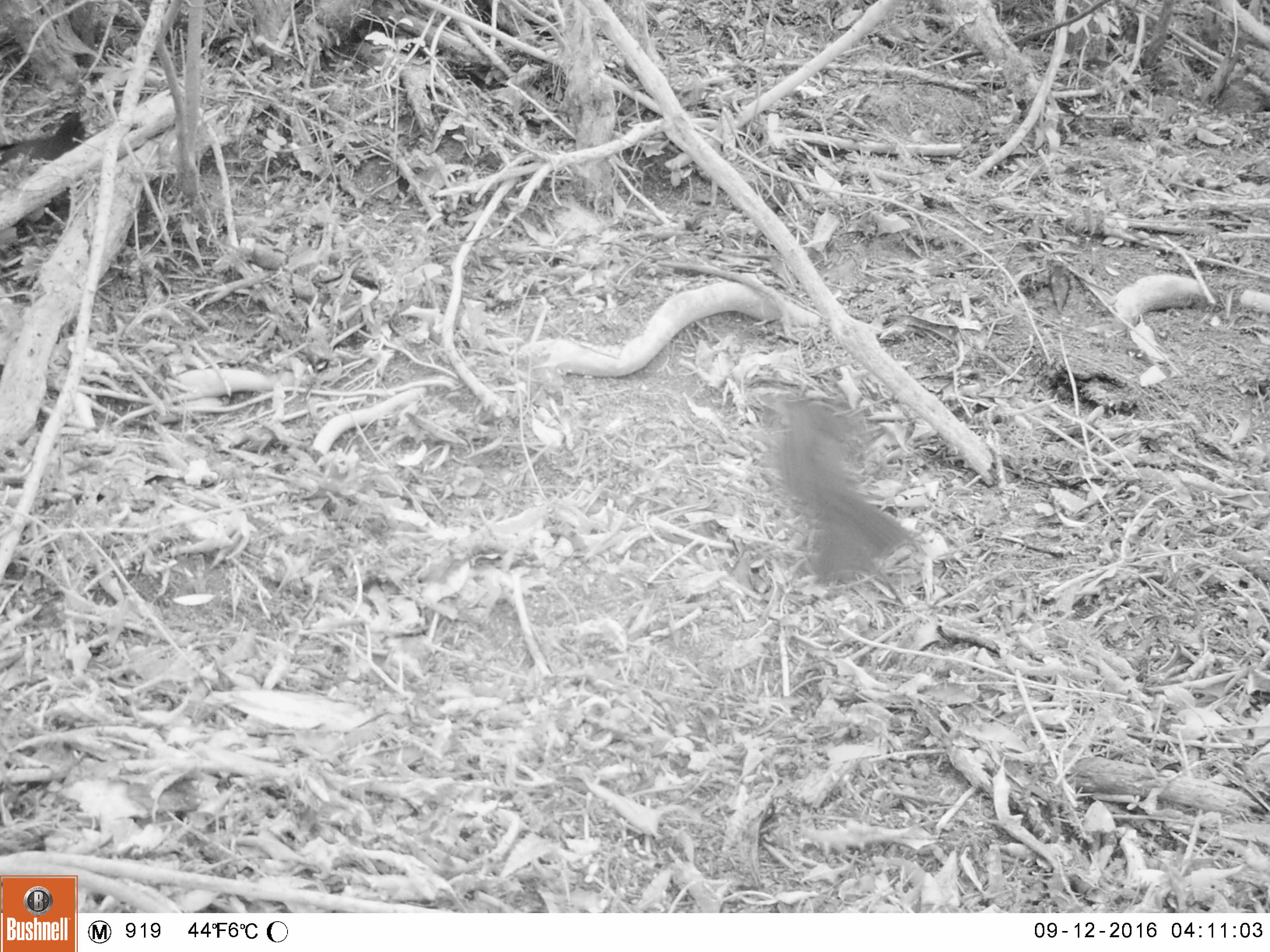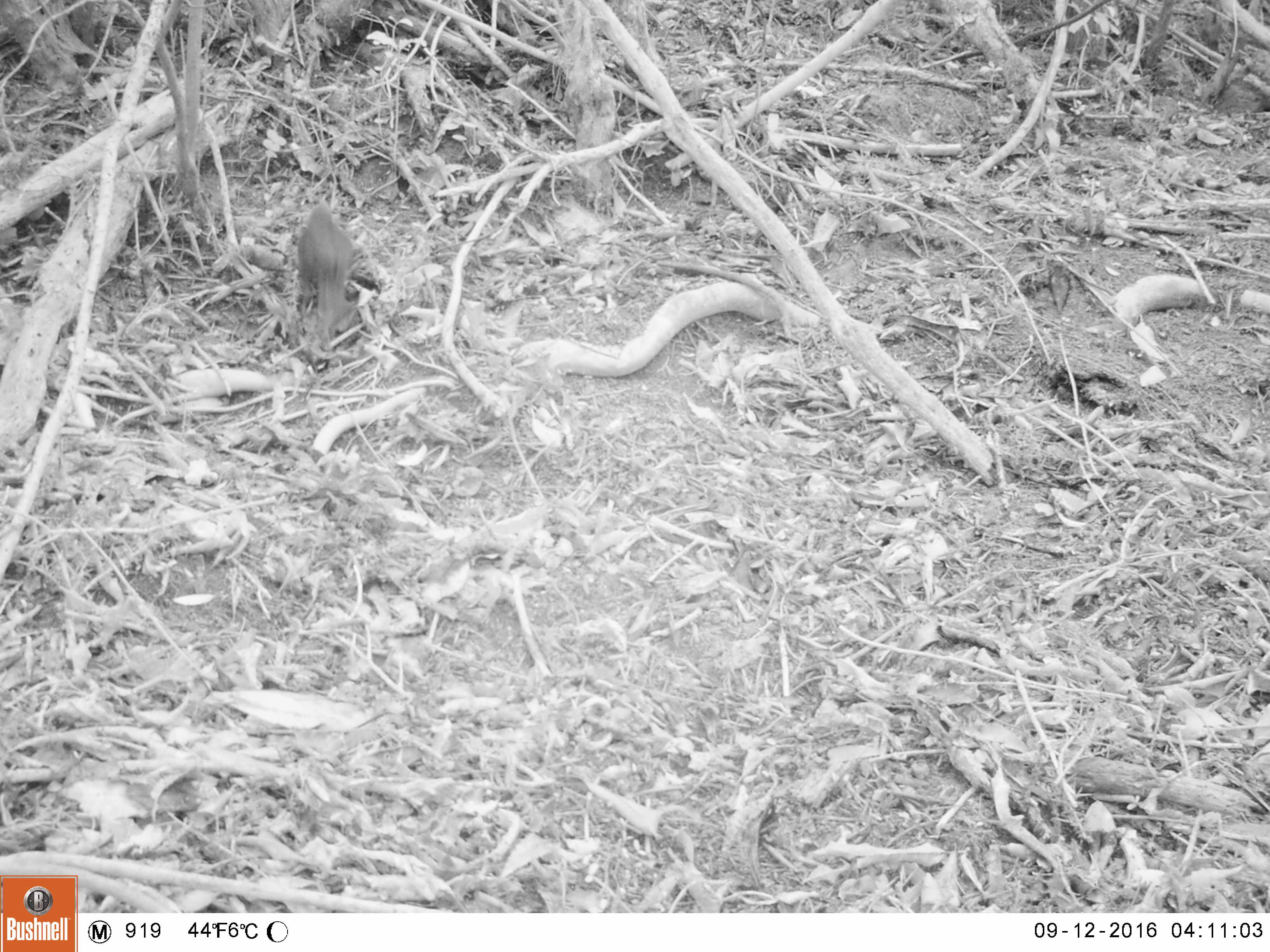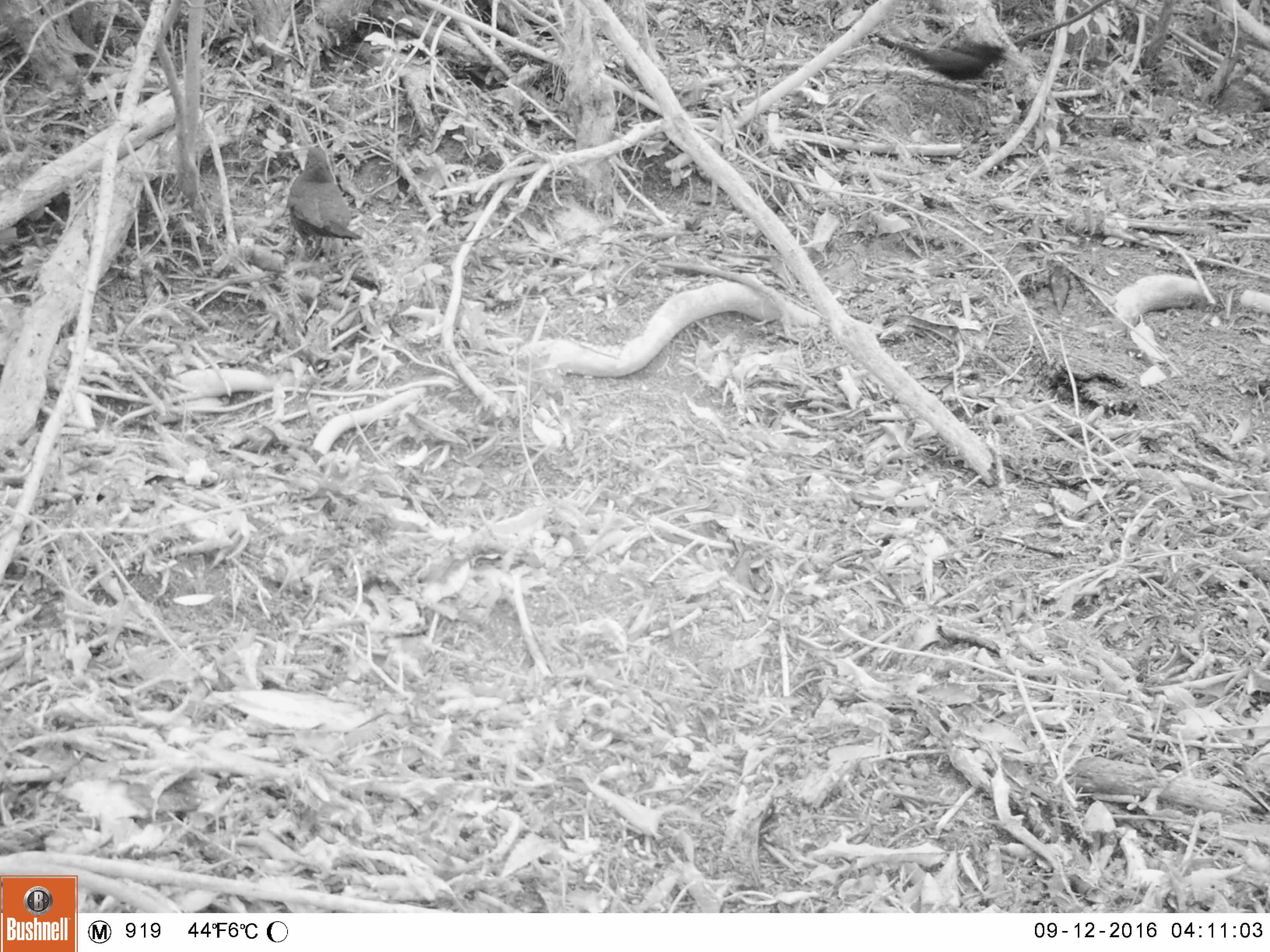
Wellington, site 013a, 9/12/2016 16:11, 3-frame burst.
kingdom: Animalia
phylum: Chordata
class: Aves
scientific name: Aves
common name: bird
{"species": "bird (Aves)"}